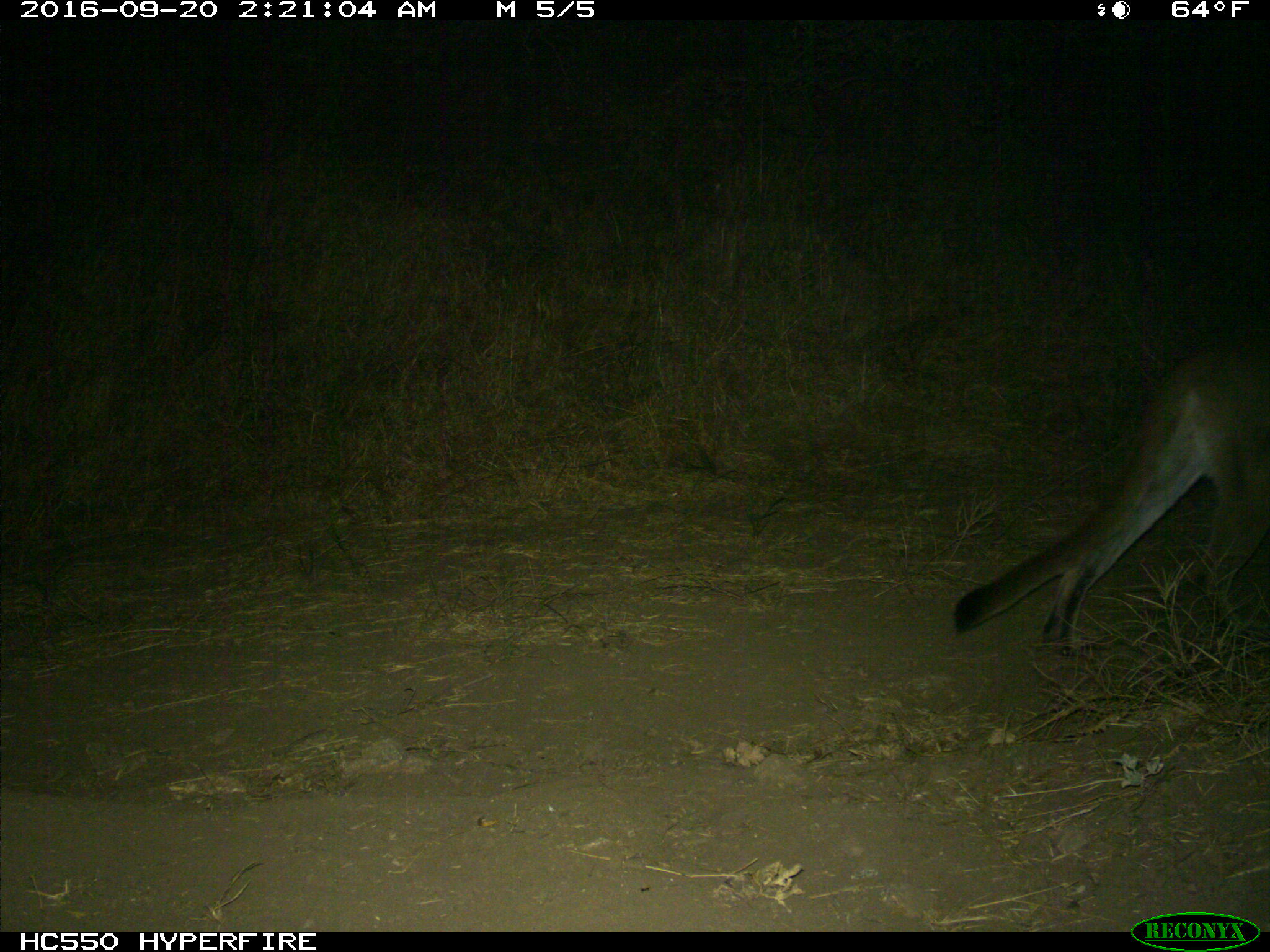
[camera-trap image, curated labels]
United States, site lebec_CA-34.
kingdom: Animalia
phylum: Chordata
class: Mammalia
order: Carnivora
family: Felidae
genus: Puma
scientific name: Puma concolor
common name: mountain lion